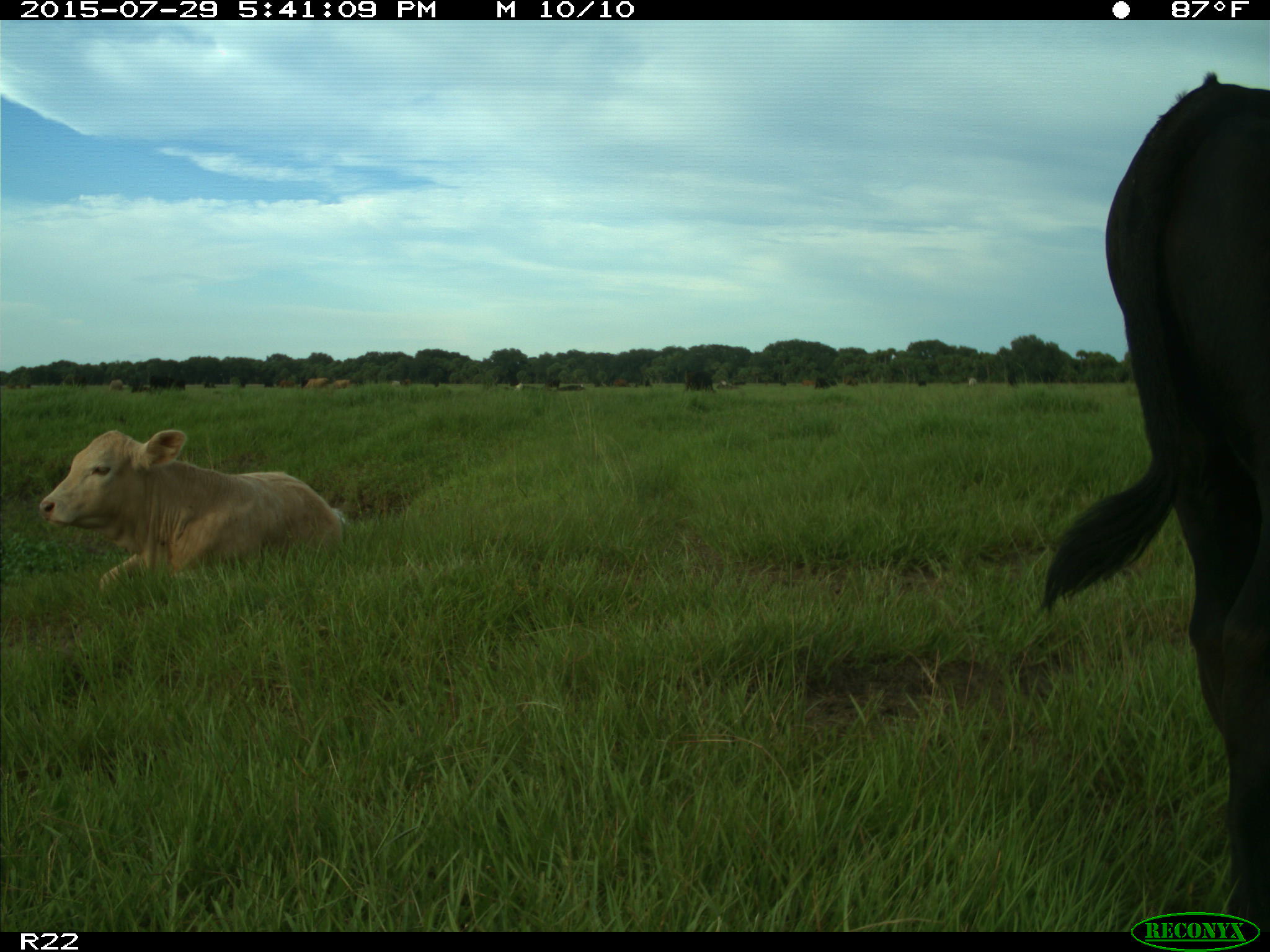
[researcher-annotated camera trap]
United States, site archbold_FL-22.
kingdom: Animalia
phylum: Chordata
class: Mammalia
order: Artiodactyla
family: Bovidae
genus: Bos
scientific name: Bos taurus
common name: domestic cow